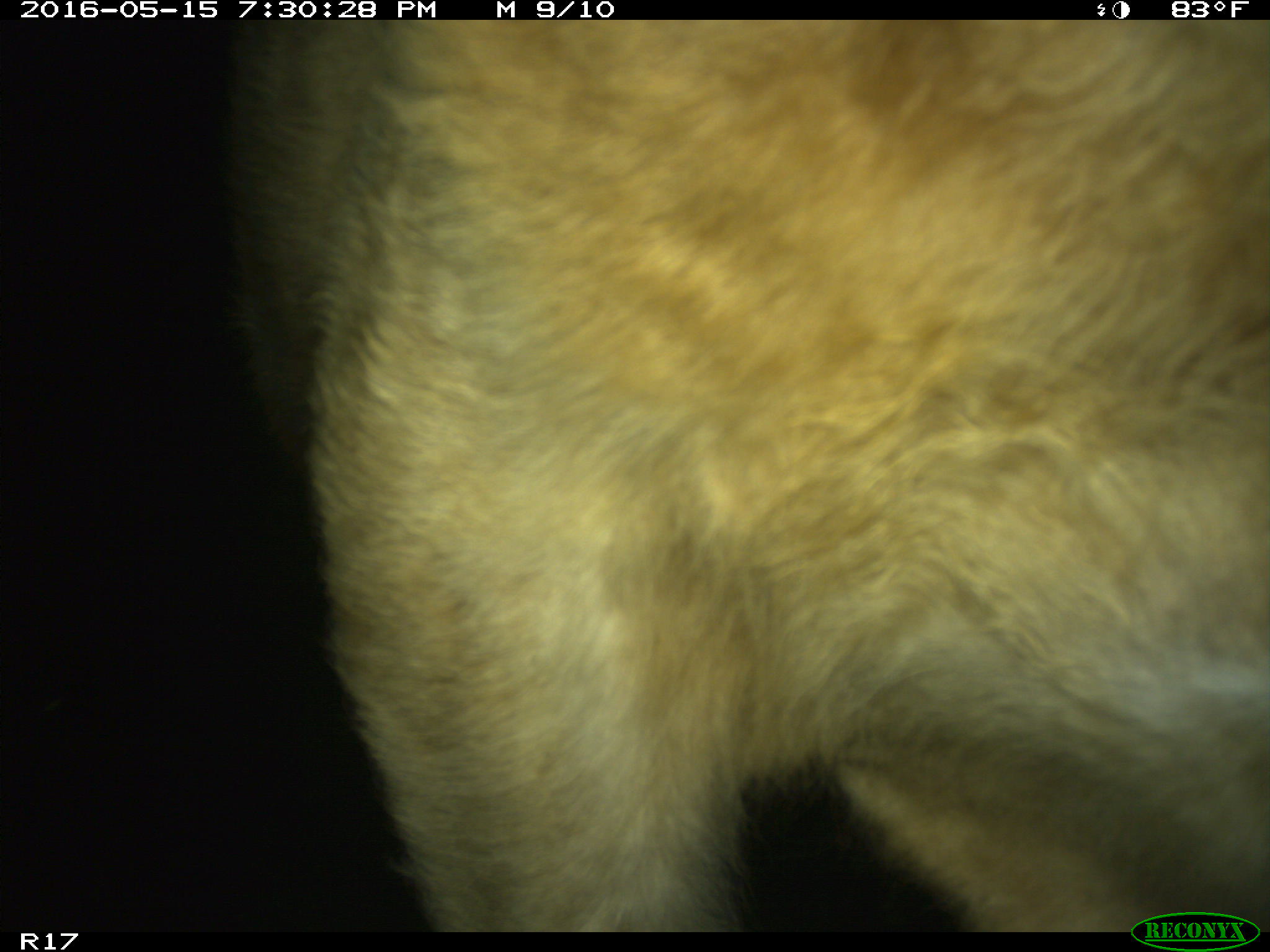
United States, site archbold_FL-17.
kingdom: Animalia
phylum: Chordata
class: Mammalia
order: Artiodactyla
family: Bovidae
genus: Bos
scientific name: Bos taurus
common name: domestic cow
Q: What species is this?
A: Bos taurus (domestic cow).